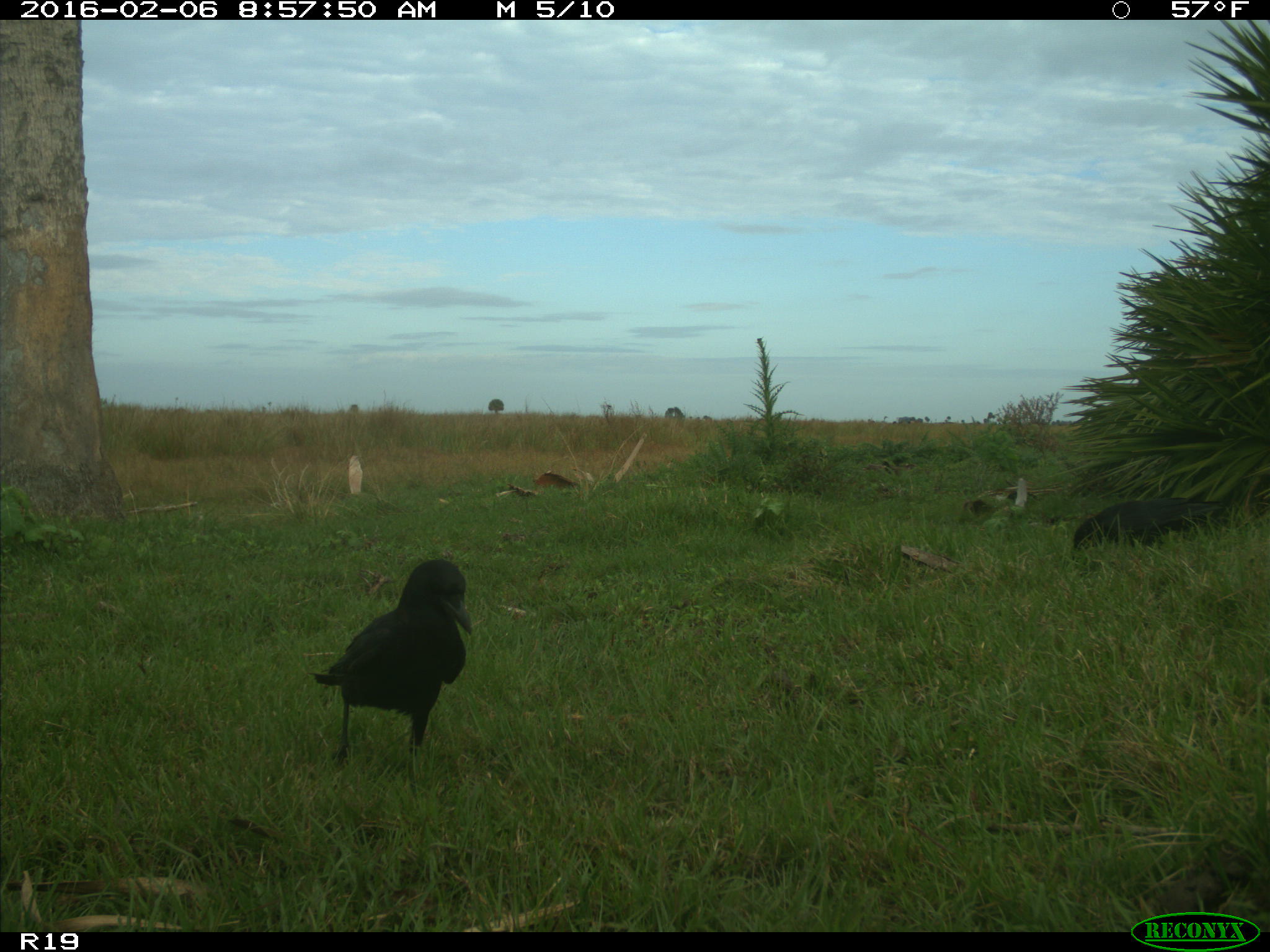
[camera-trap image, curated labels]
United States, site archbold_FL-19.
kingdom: Animalia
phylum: Chordata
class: Aves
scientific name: Aves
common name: birds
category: unidentified bird